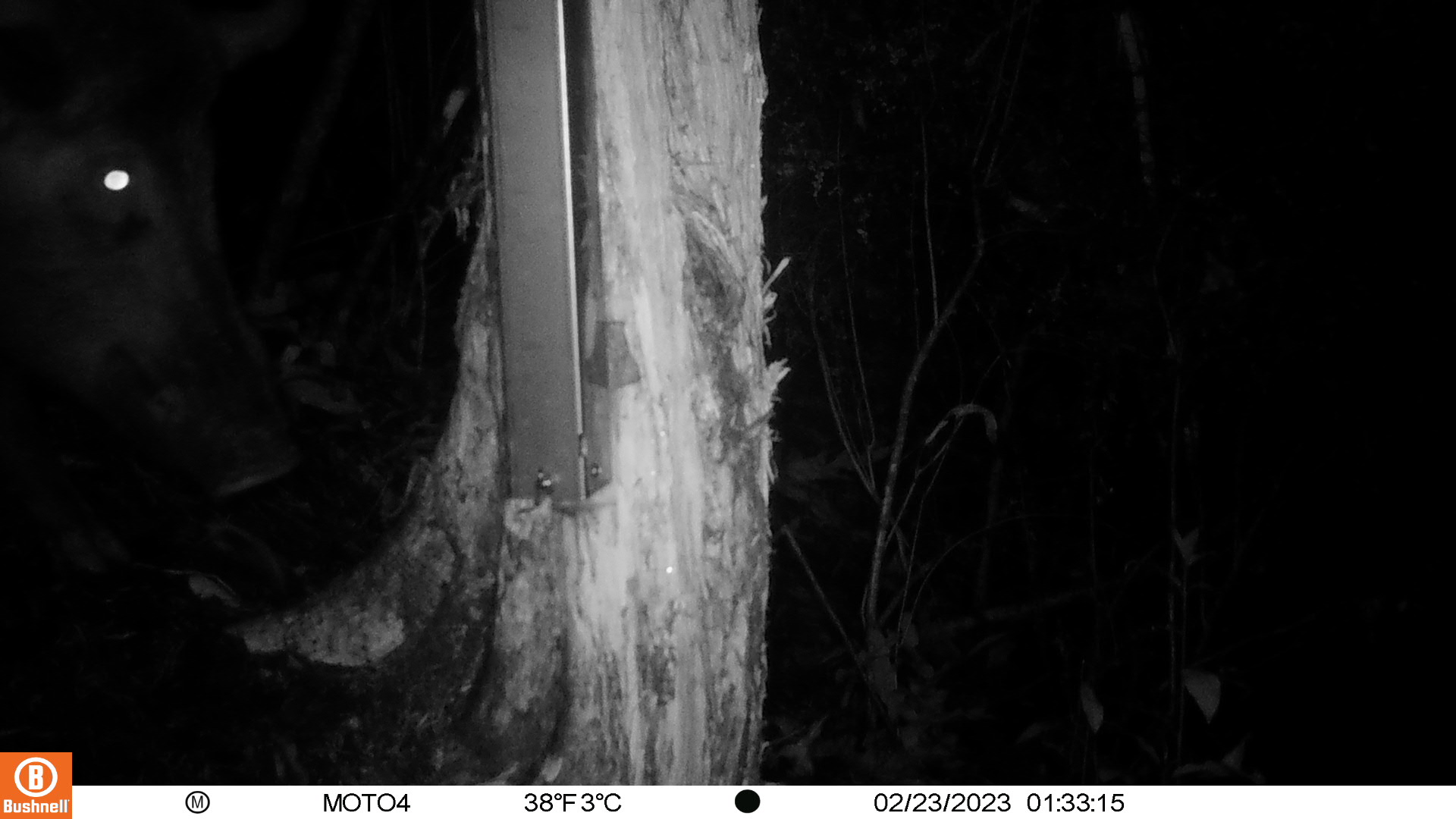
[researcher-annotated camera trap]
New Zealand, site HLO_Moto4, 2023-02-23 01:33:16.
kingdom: Animalia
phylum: Chordata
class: Mammalia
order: Artiodactyla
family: Suidae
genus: Sus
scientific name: Sus scrofa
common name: pig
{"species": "pig (Sus scrofa)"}